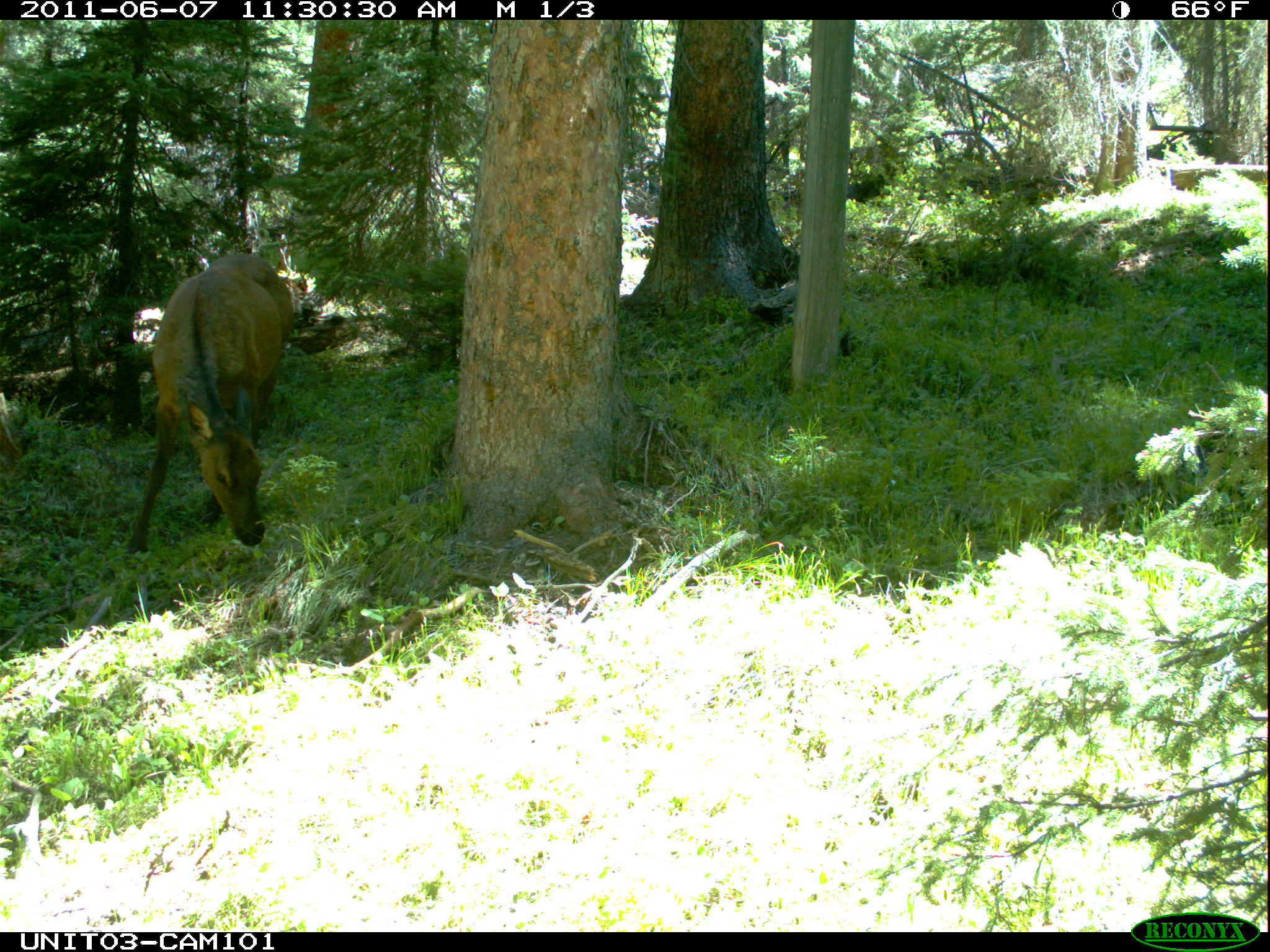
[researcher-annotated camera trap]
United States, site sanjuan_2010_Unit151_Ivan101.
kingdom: Animalia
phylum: Chordata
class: Mammalia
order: Artiodactyla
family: Cervidae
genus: Cervus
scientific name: Cervus elaphus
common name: red deer